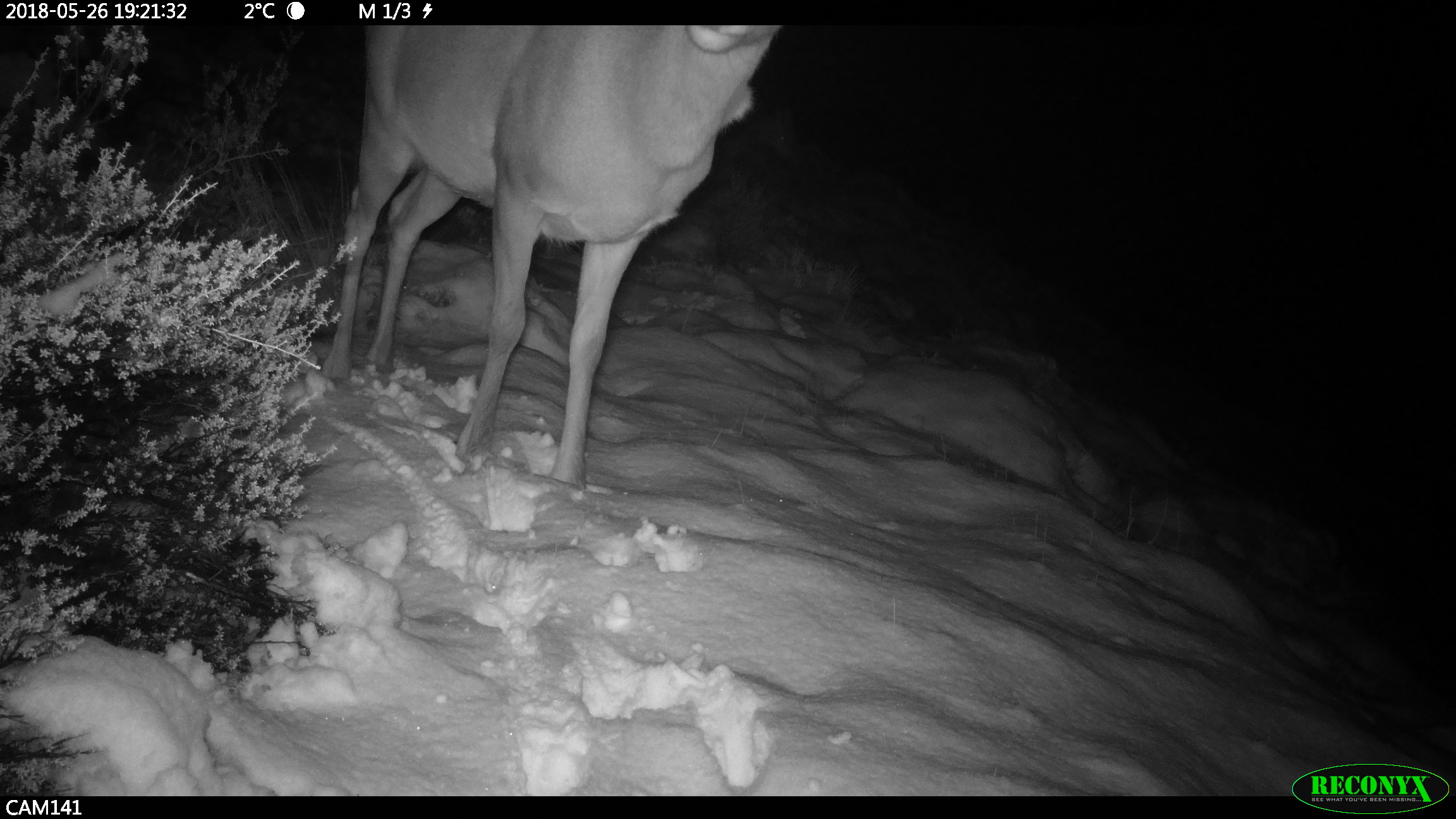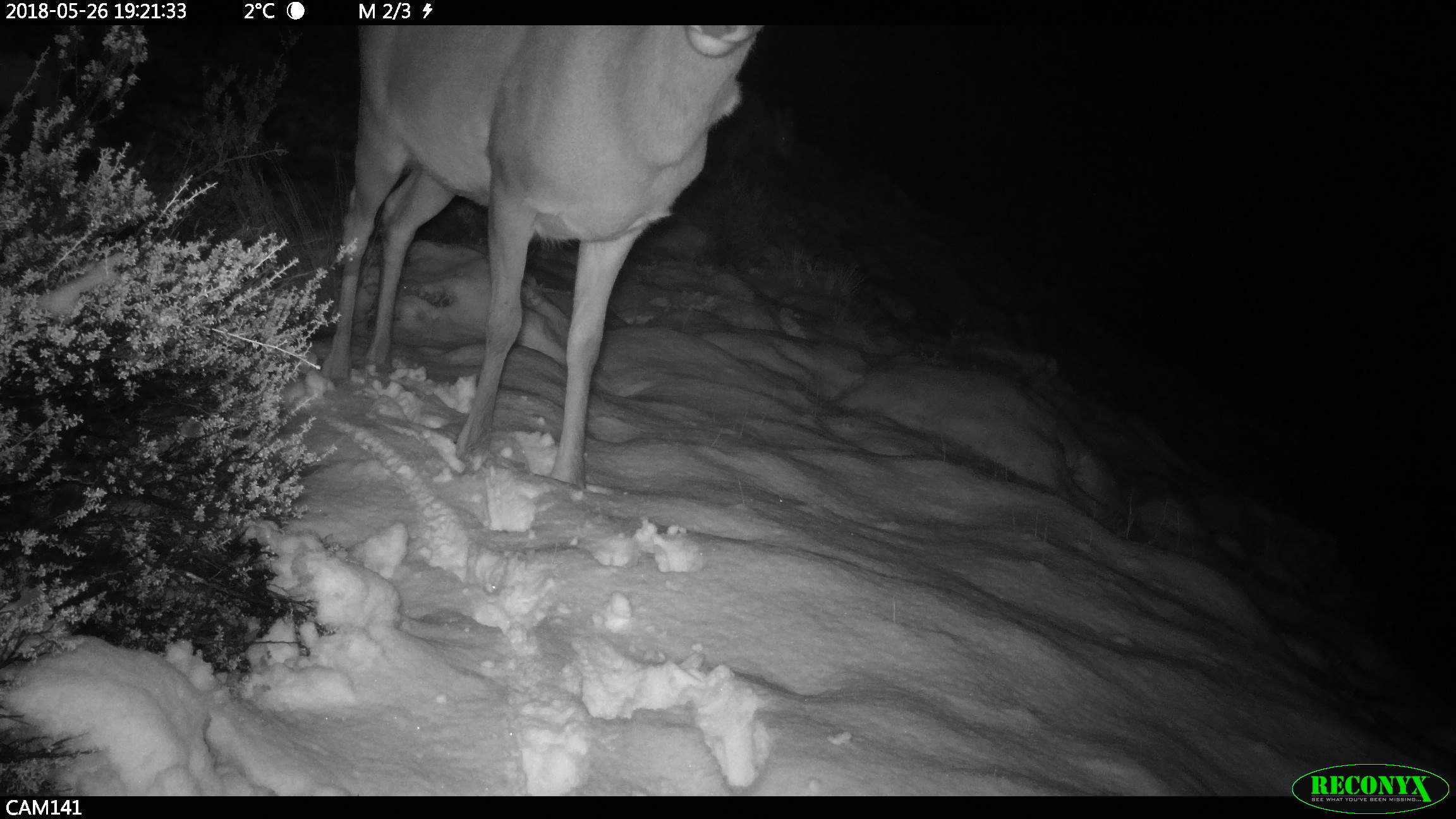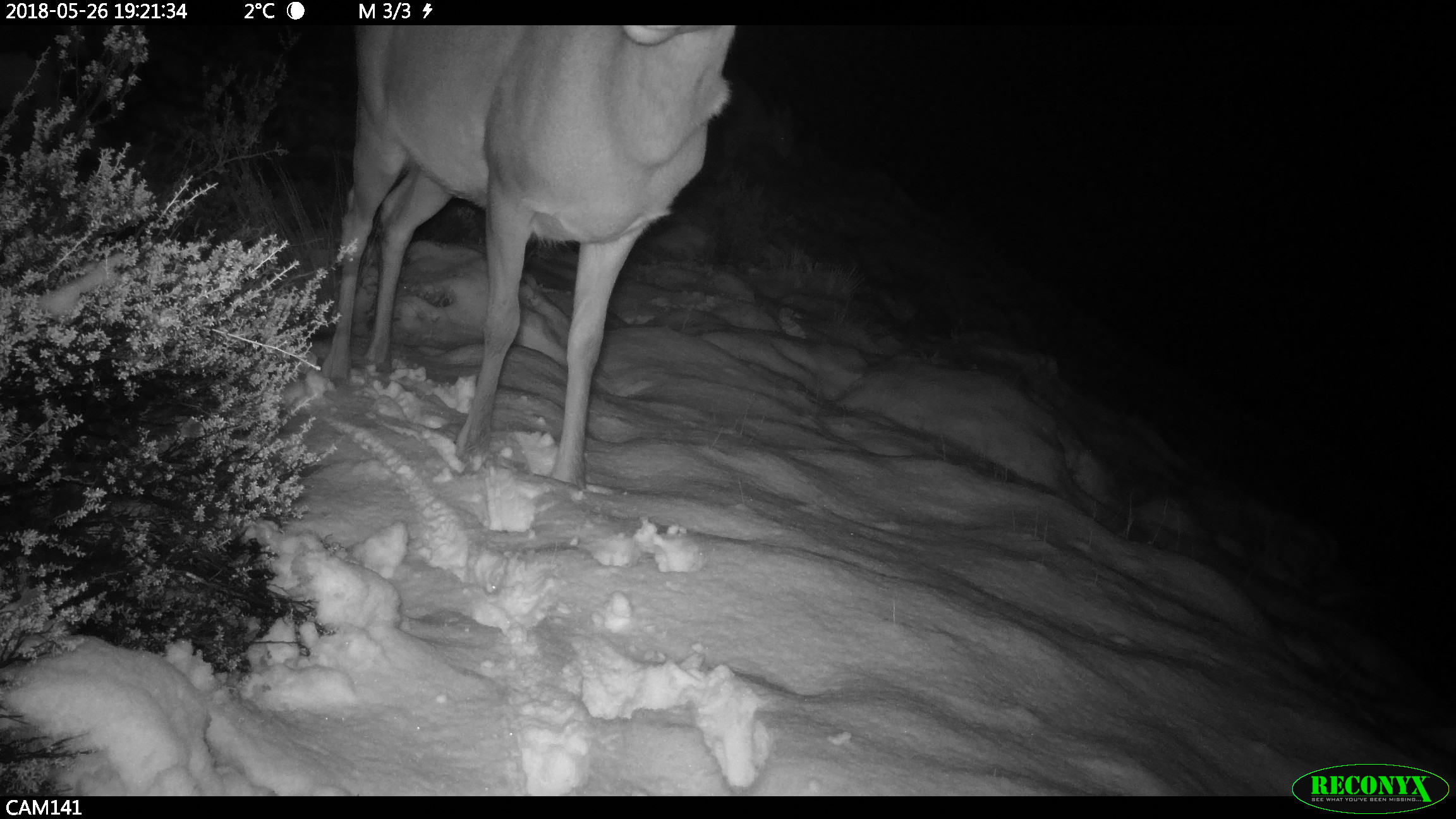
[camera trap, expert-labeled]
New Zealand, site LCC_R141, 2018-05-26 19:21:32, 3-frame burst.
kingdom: Animalia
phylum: Chordata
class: Mammalia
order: Artiodactyla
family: Cervidae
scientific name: Cervidae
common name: deer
Deer (Cervidae).